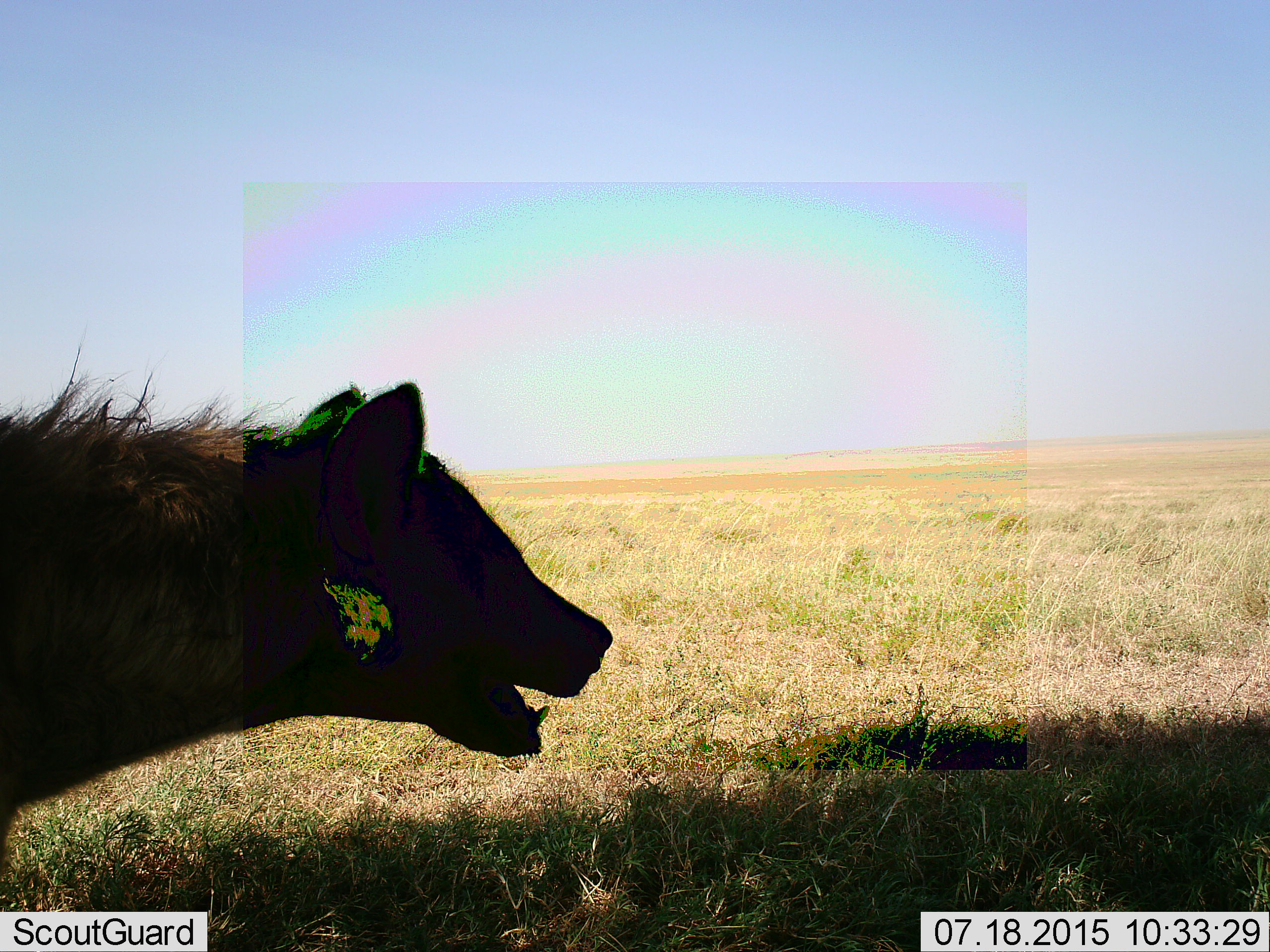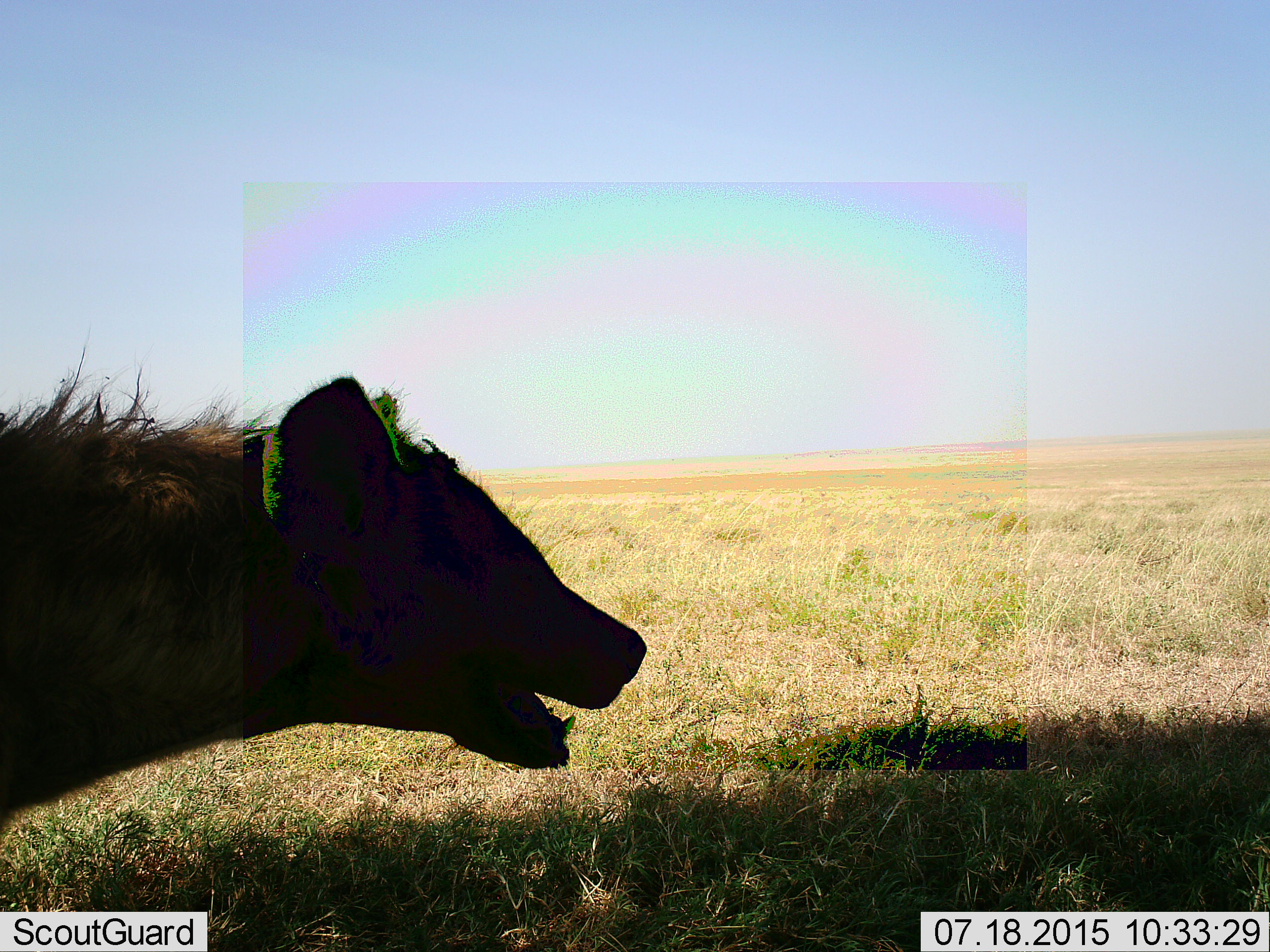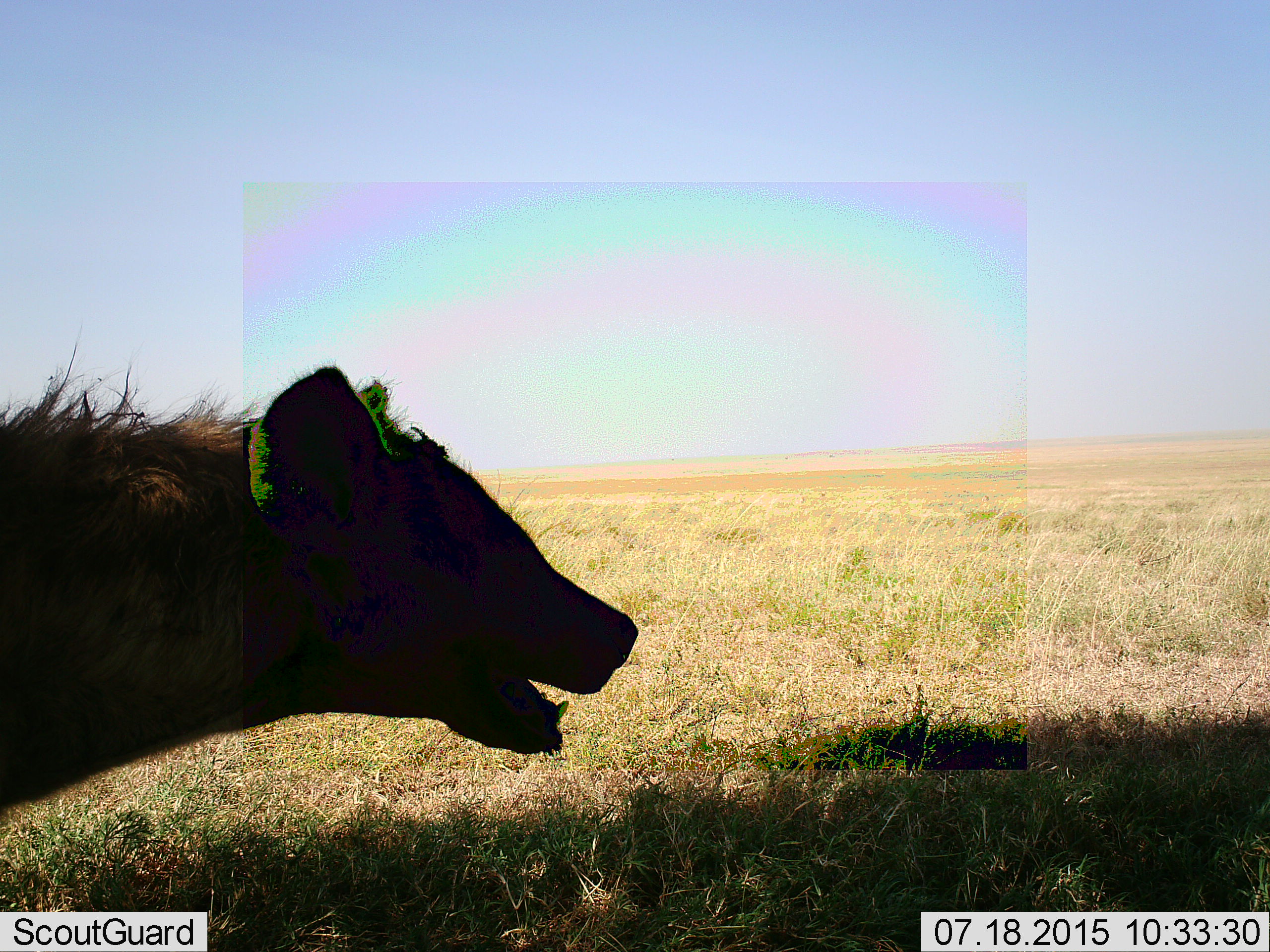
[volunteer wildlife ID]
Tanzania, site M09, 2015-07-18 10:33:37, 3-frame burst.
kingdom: Animalia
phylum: Chordata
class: Mammalia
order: Carnivora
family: Hyaenidae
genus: Crocuta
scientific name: Crocuta crocuta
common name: spotted hyena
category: hyenaspotted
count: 1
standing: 100%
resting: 0%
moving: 0%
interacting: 0%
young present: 0%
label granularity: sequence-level